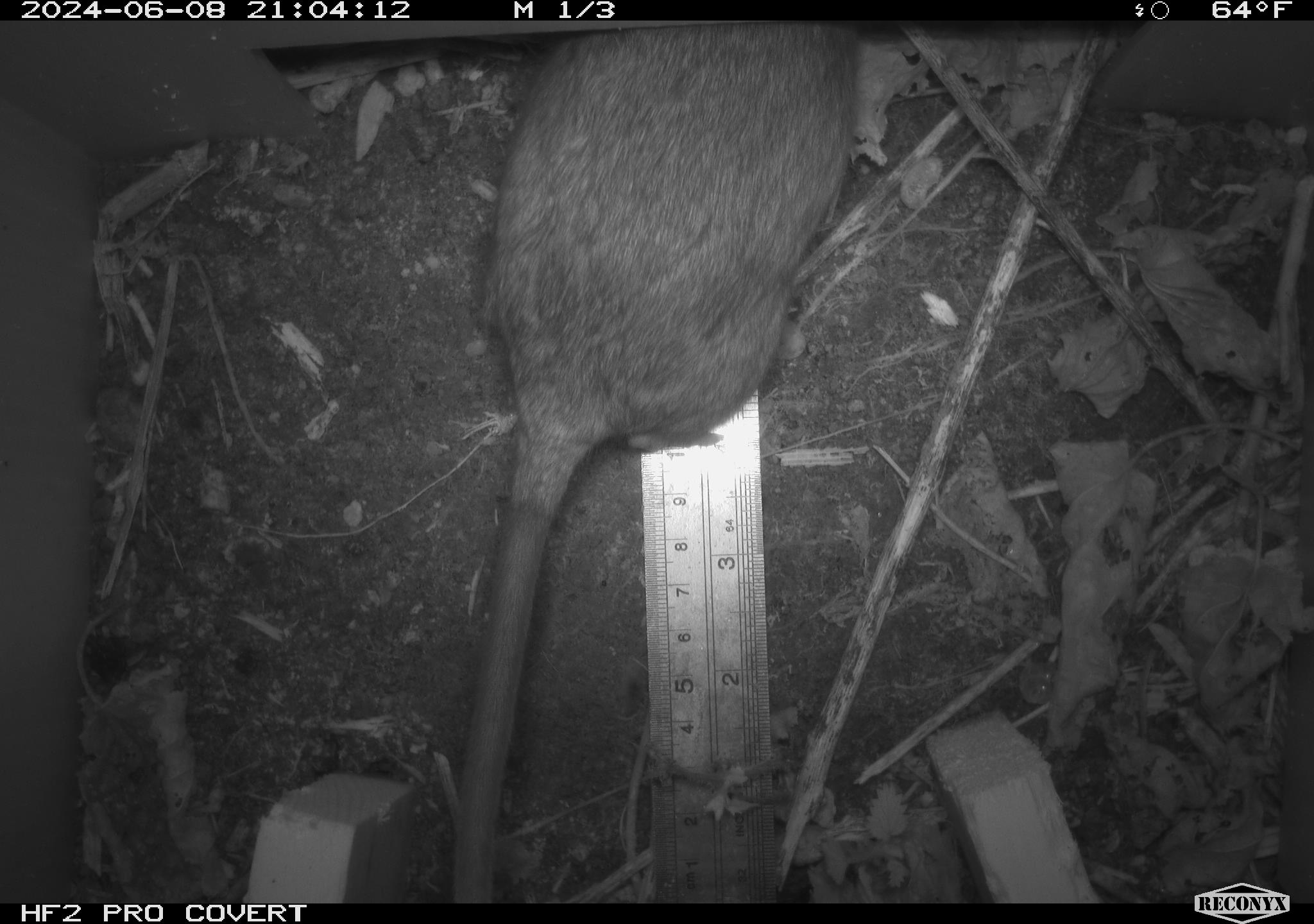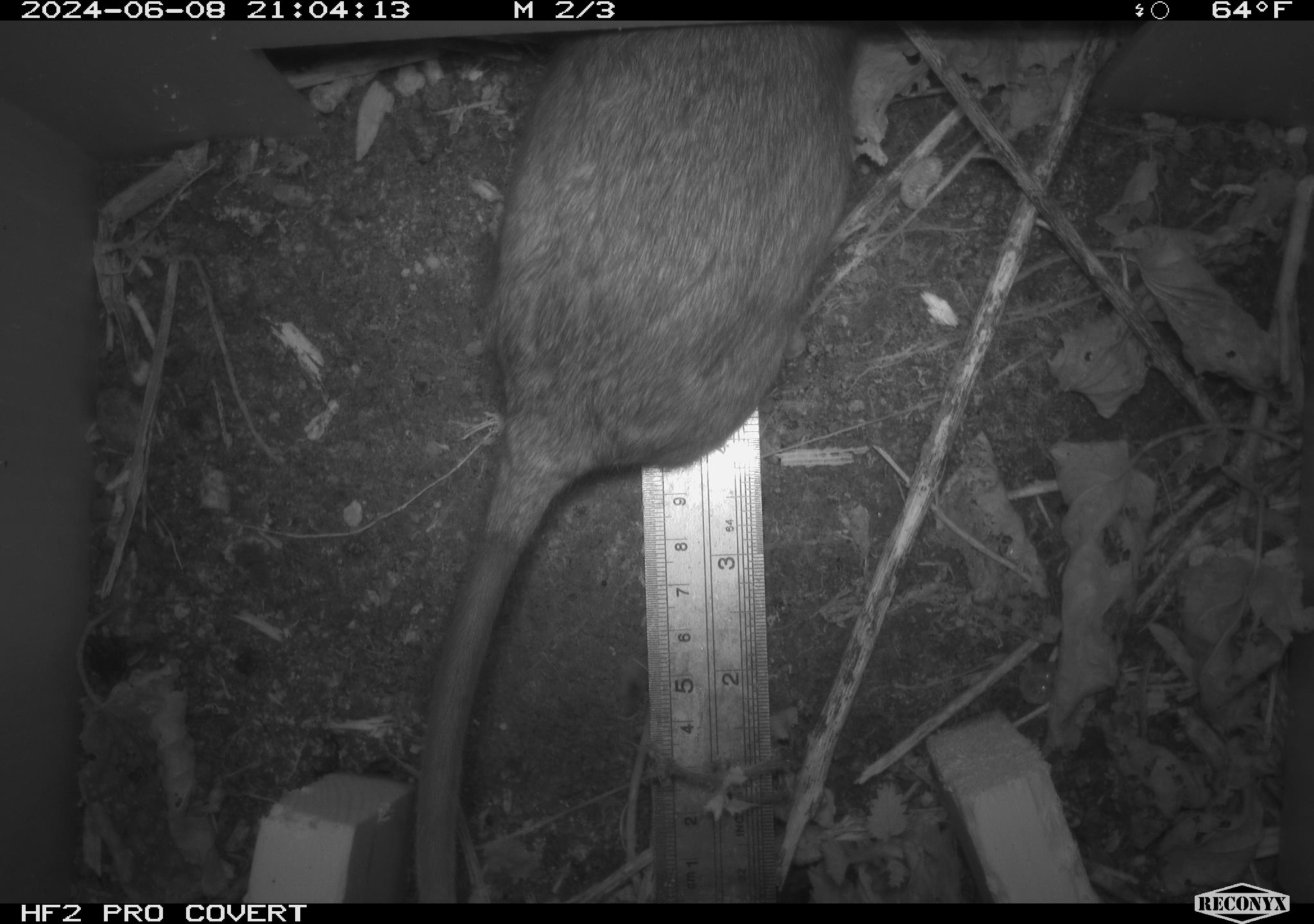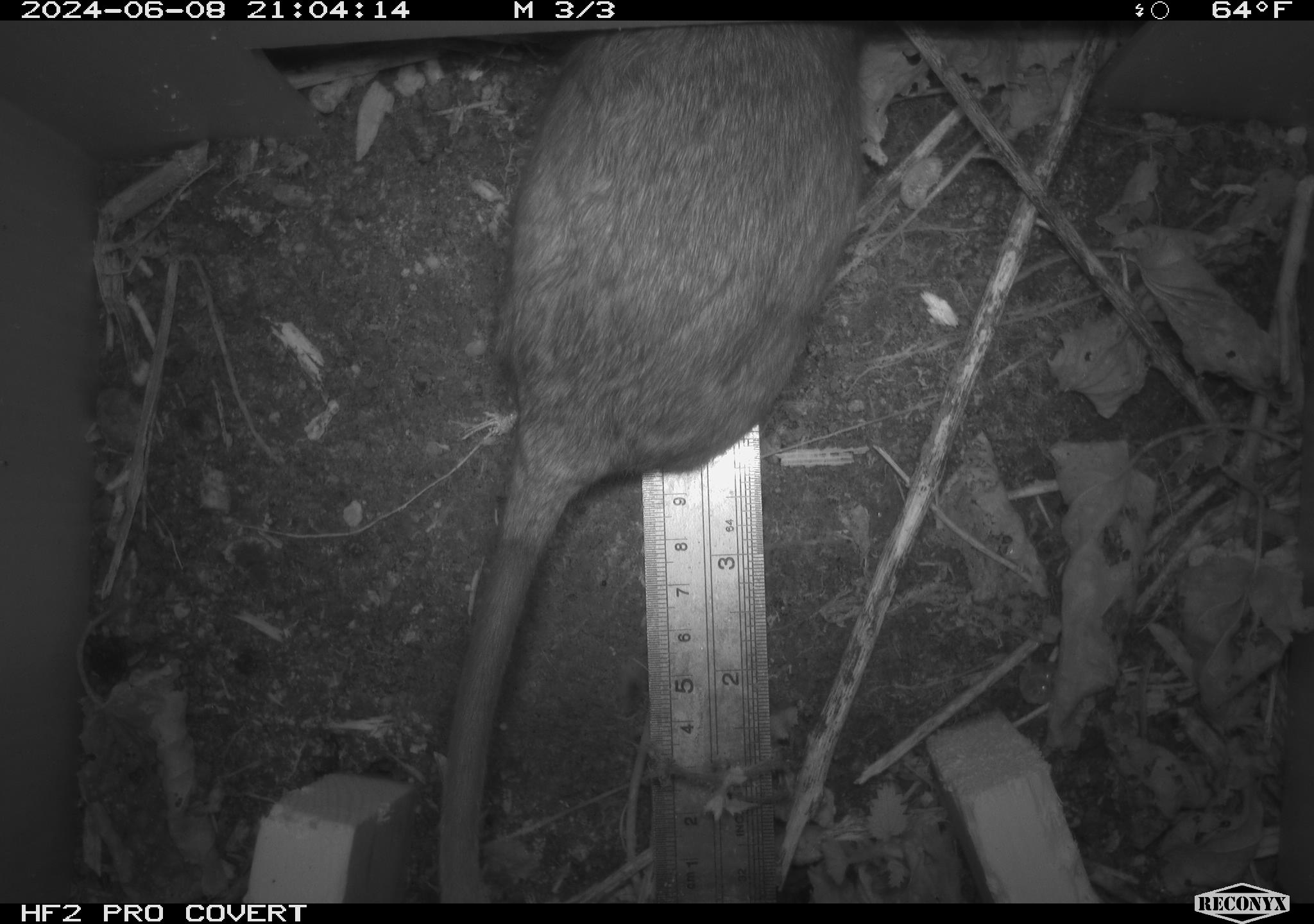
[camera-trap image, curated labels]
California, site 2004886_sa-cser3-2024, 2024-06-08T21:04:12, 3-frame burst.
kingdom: Animalia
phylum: Chordata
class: Mammalia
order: Rodentia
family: Muridae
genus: Rattus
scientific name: Rattus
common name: rat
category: rattus species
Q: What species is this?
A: Rattus species (rat) (Rattus).